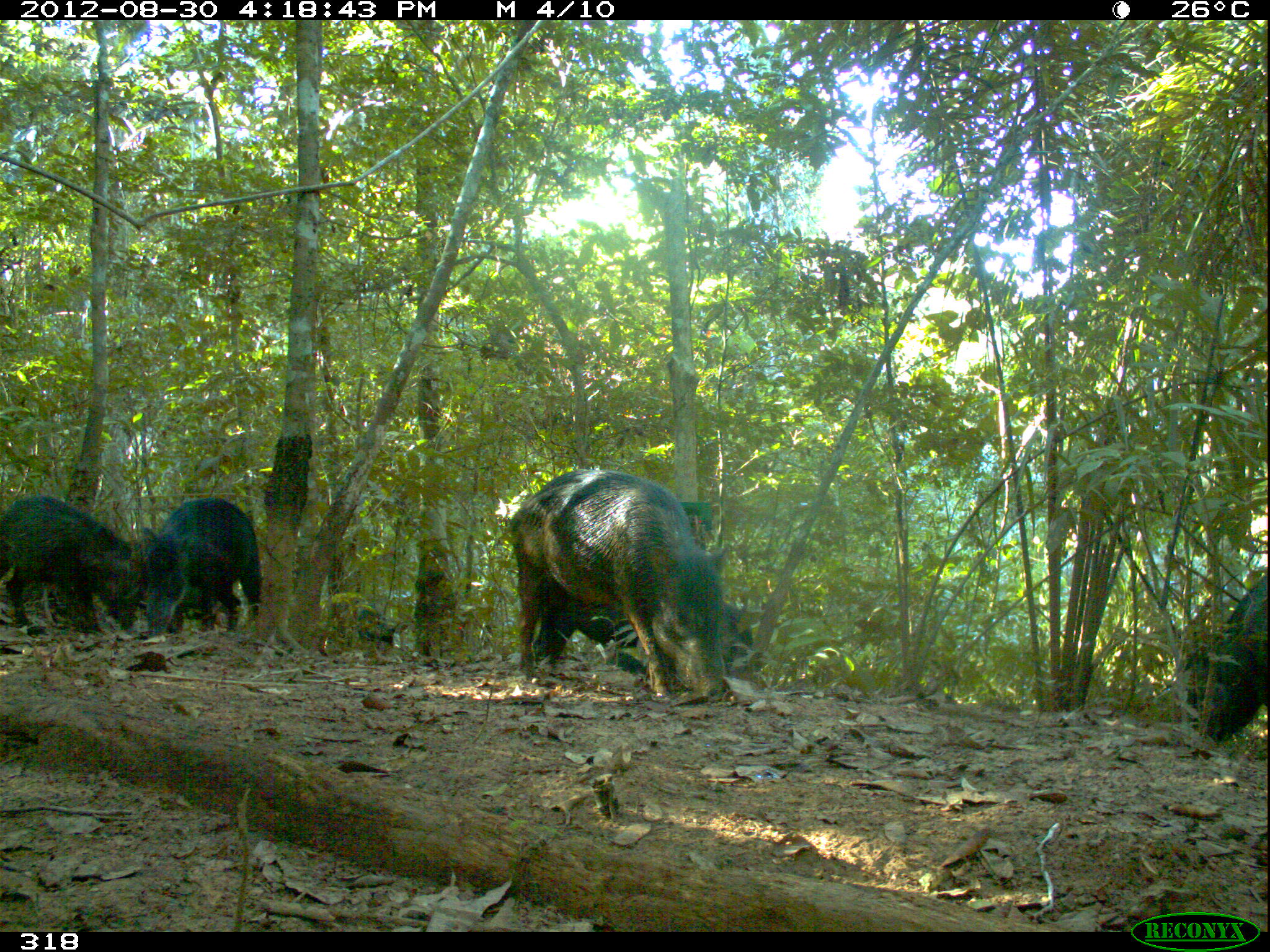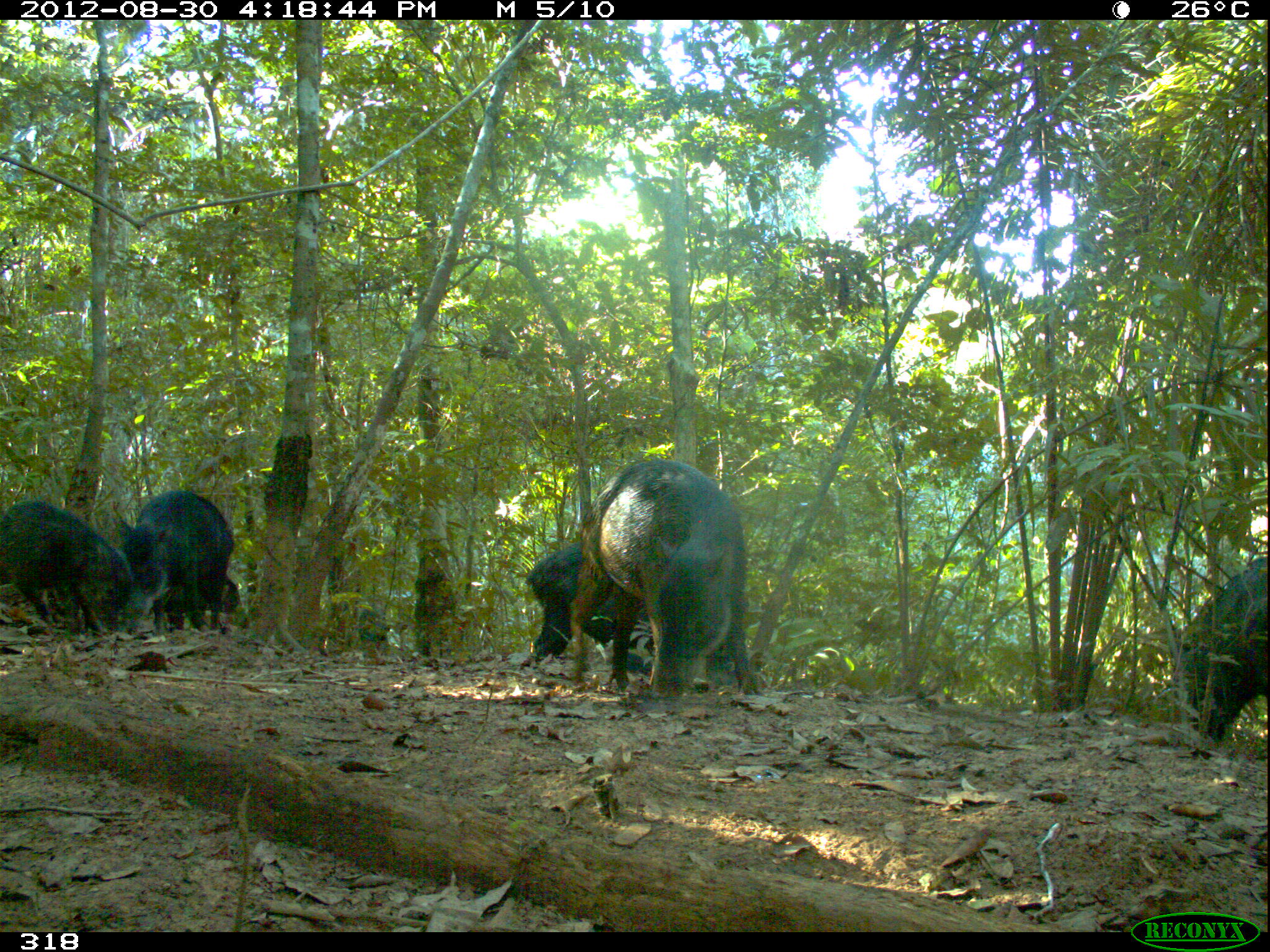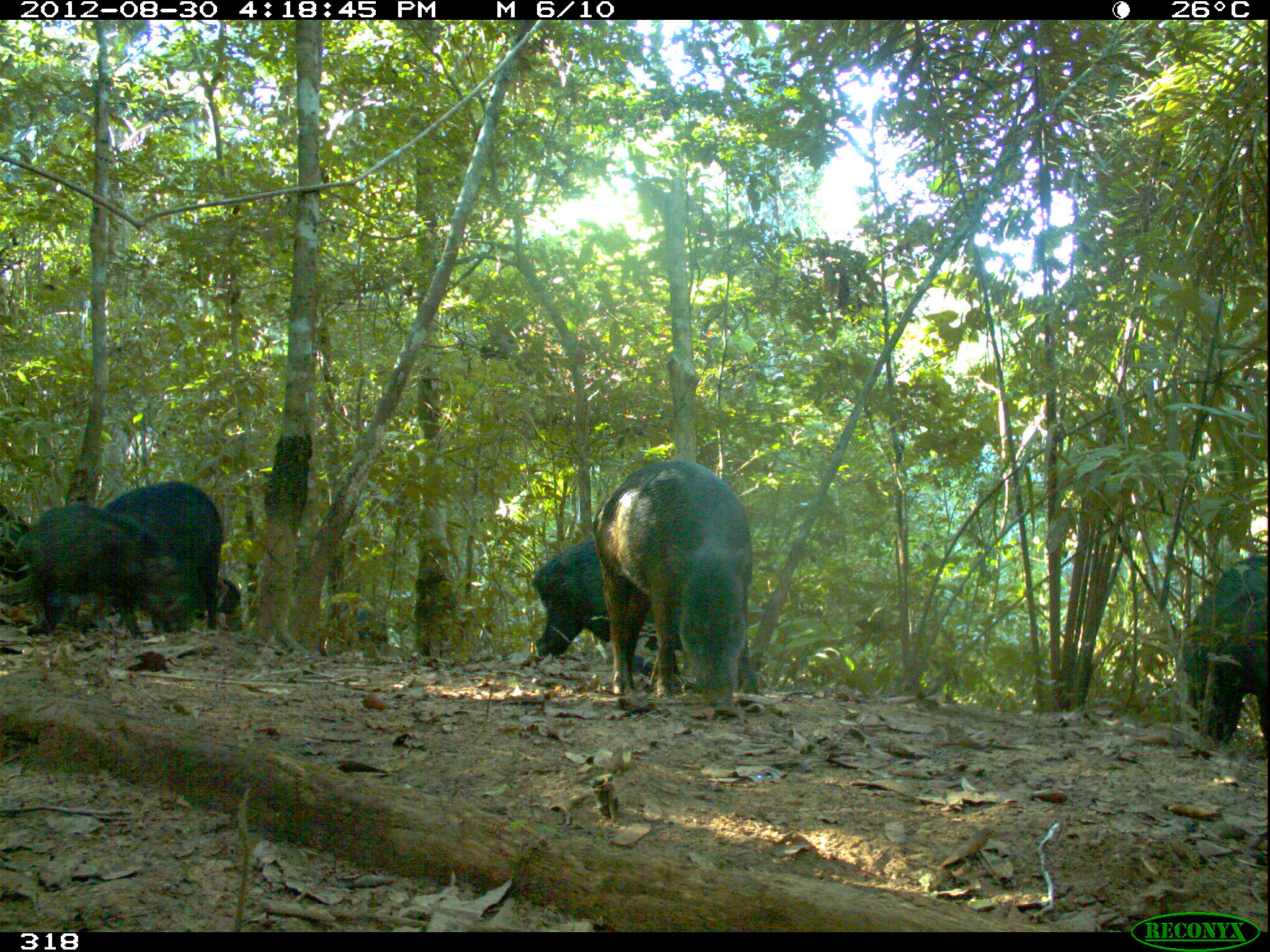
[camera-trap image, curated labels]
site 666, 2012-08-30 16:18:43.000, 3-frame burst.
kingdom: Animalia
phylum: Chordata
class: Mammalia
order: Artiodactyla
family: Tayassuidae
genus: Tayassu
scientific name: Tayassu pecari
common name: white-lipped peccary